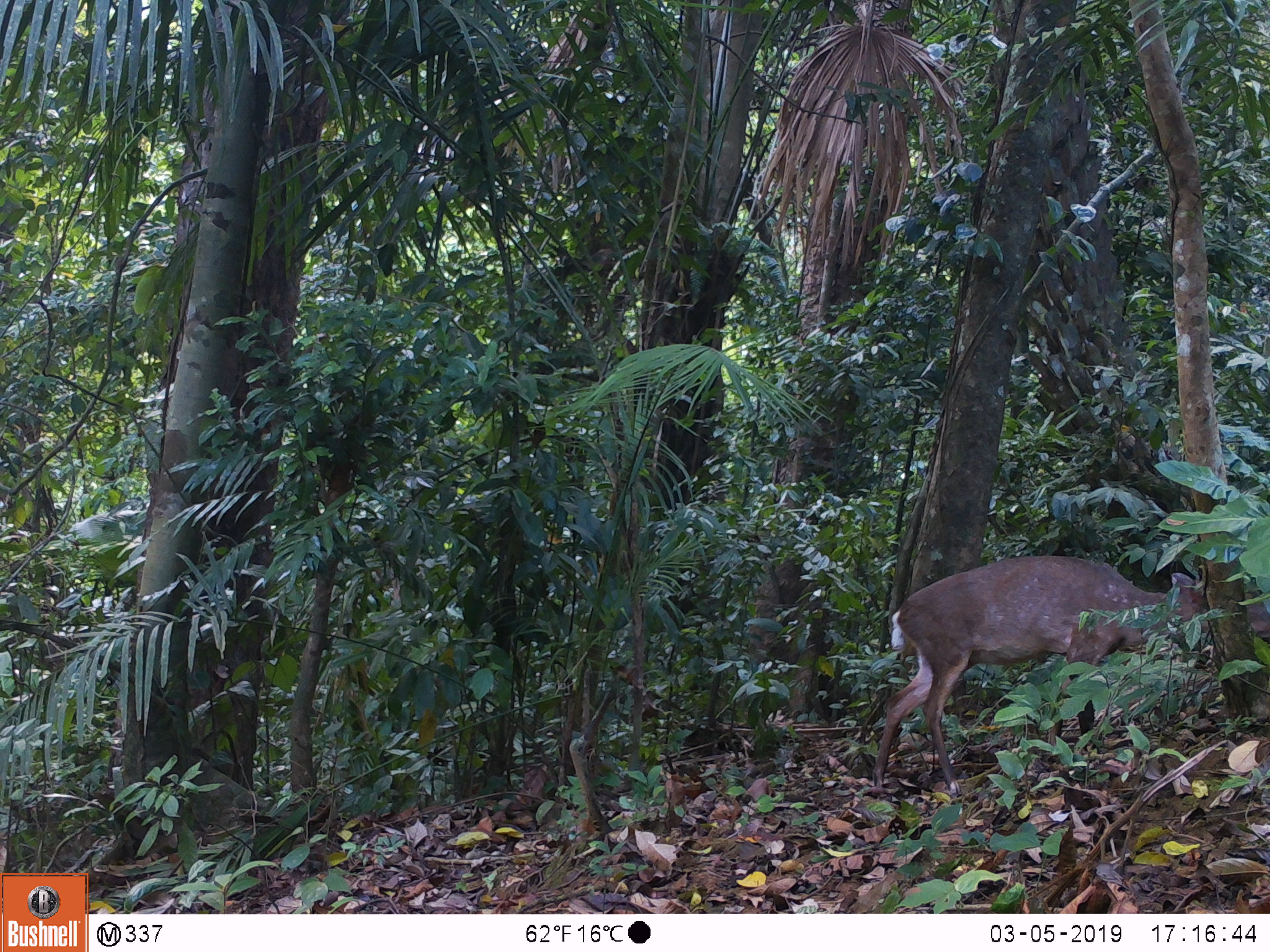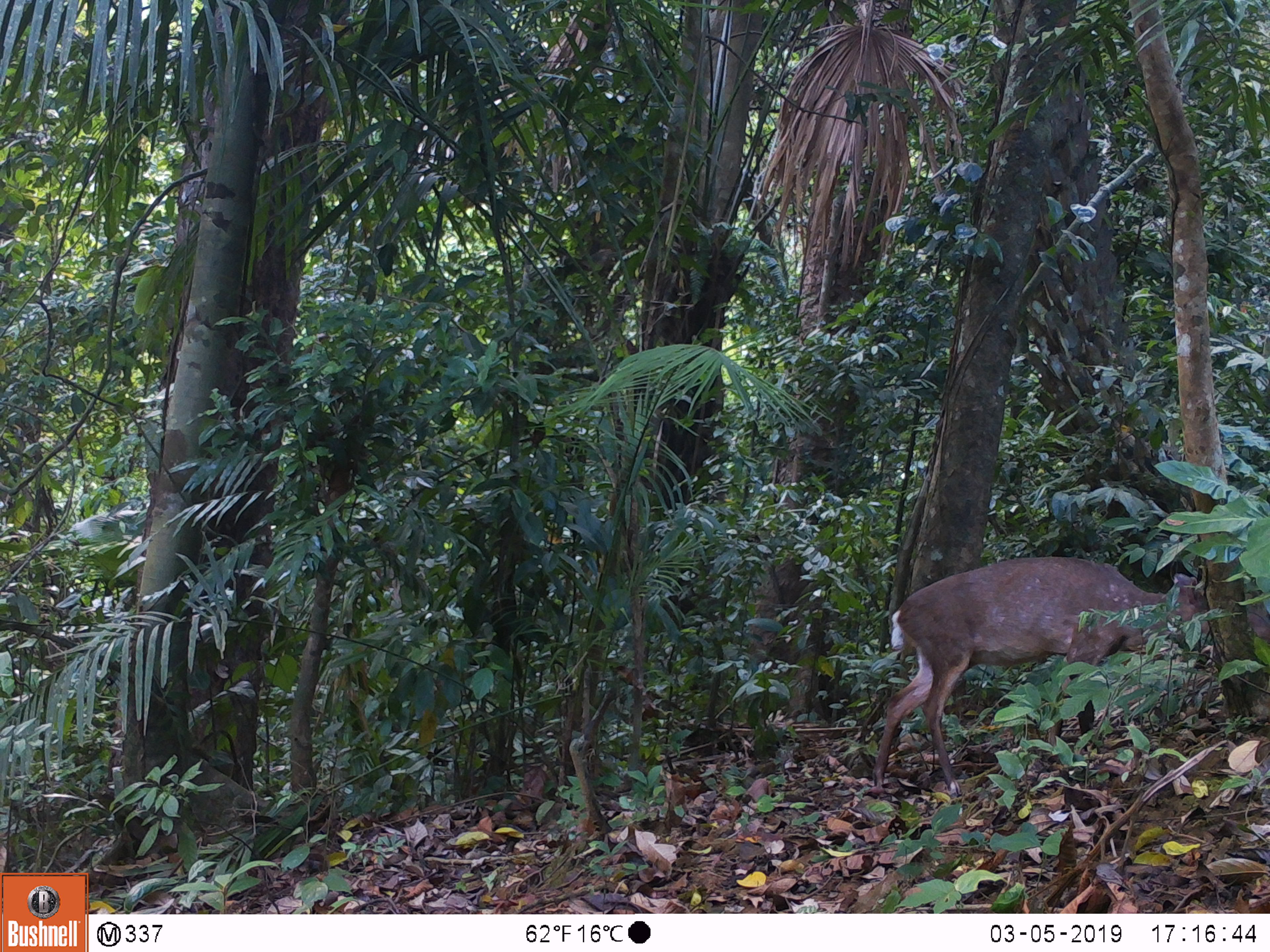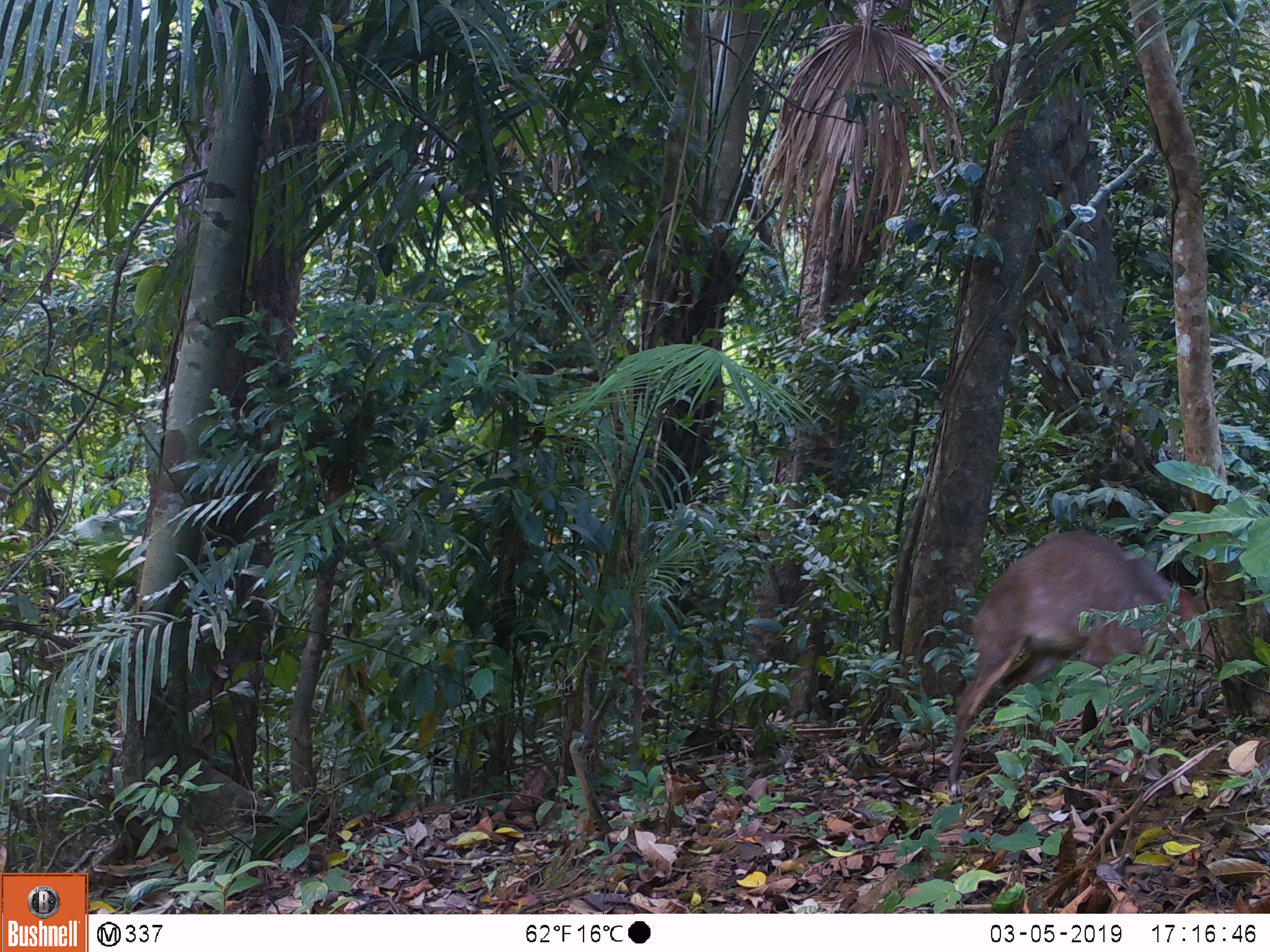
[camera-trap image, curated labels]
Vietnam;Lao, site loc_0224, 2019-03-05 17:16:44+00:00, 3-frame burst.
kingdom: Animalia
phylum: Chordata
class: Mammalia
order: Artiodactyla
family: Cervidae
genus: Muntiacus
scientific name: Muntiacus vuquangensis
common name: large-antlered muntjac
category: large antlered muntjac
Large antlered muntjac (large-antlered muntjac) (Muntiacus vuquangensis). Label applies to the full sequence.